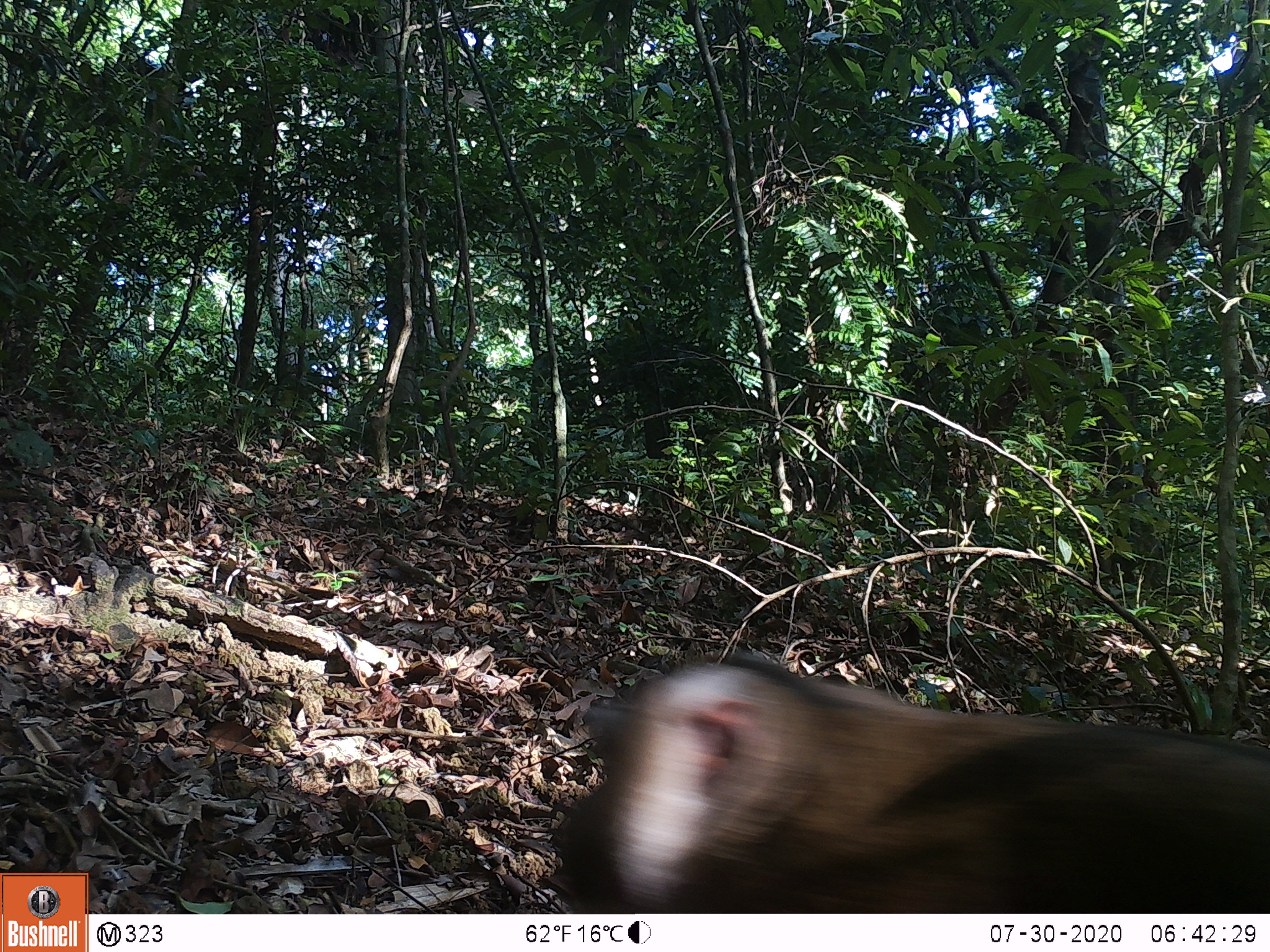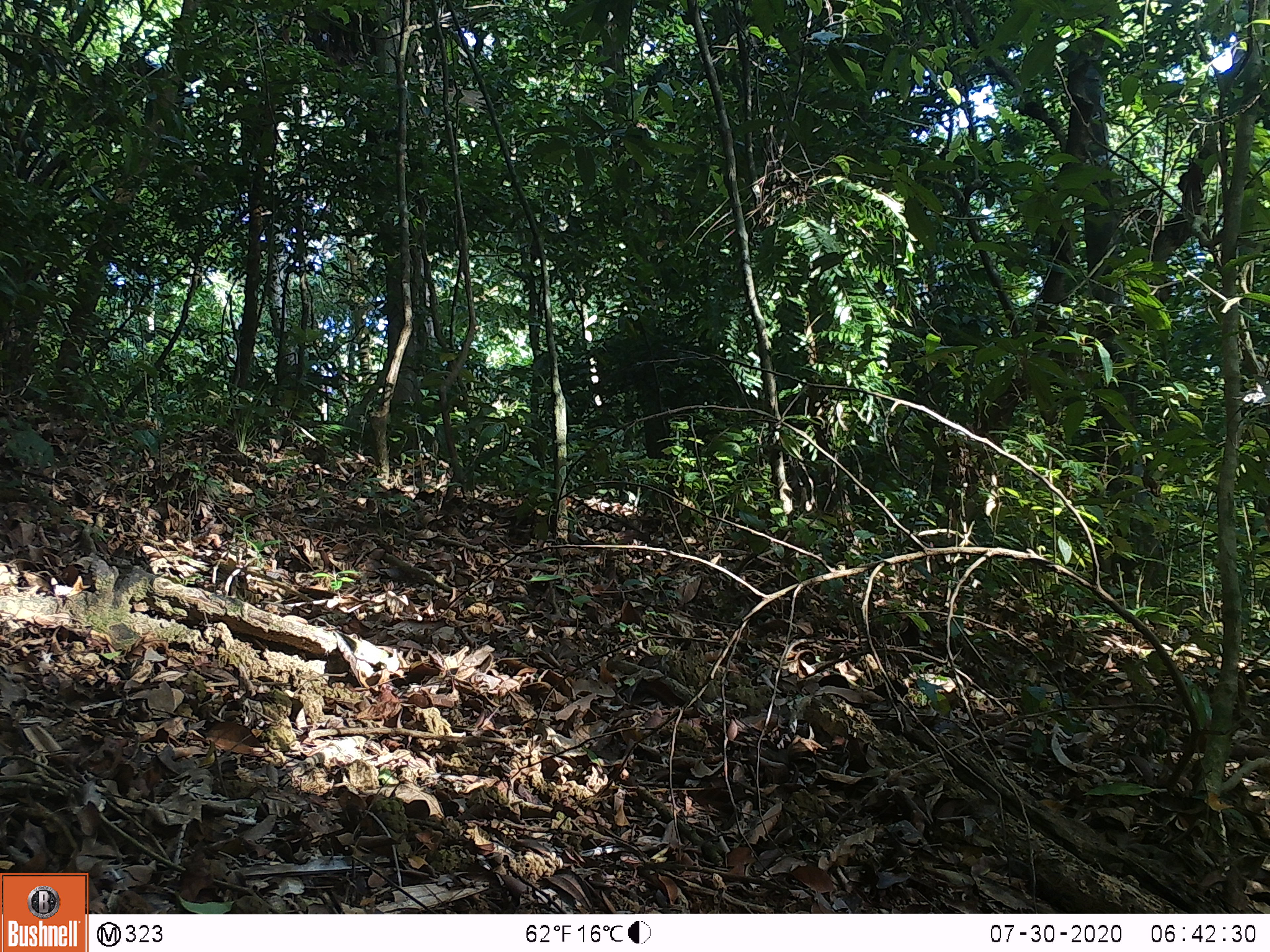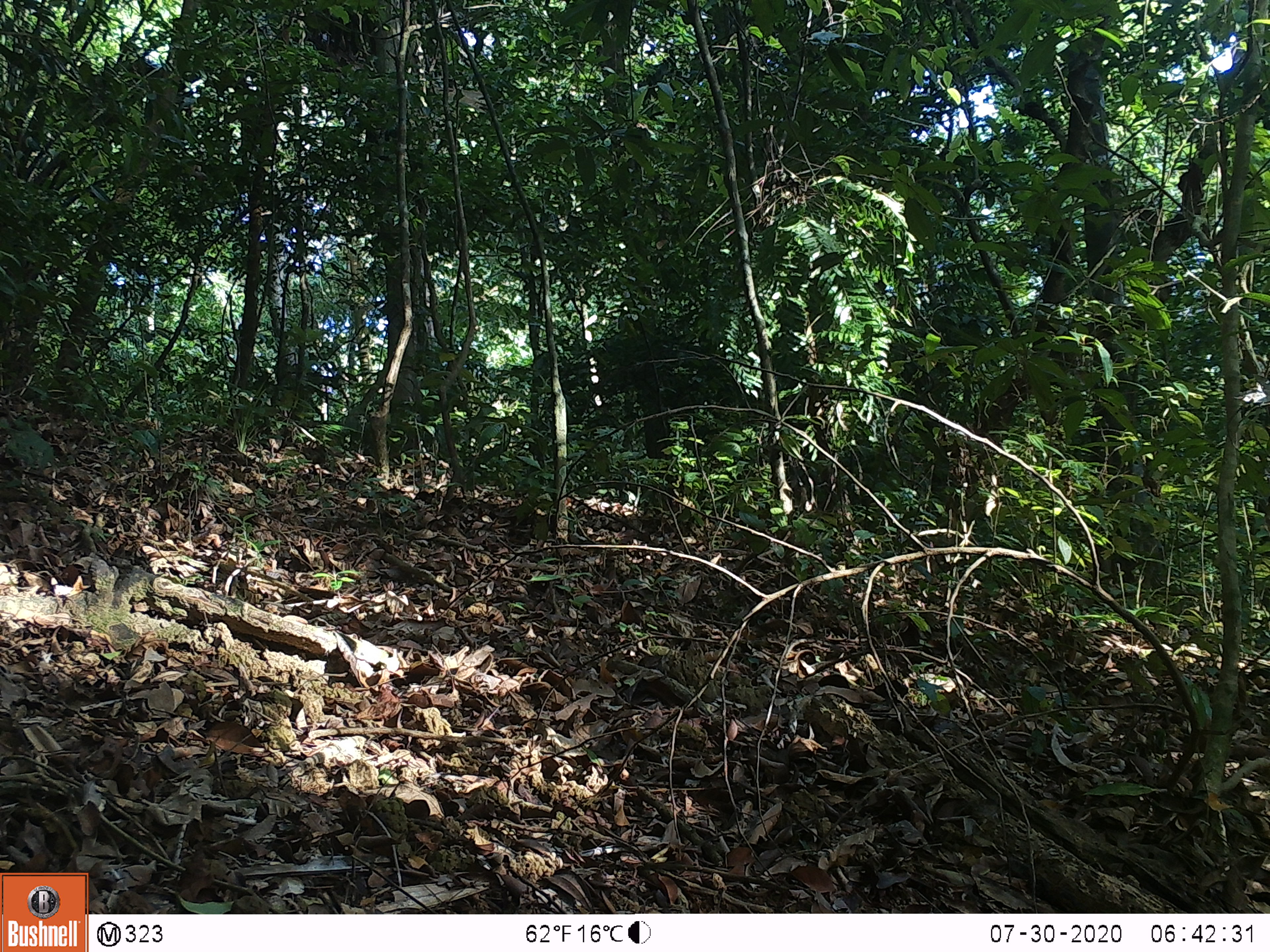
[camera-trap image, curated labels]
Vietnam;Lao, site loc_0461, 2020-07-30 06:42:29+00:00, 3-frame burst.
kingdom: Animalia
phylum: Chordata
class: Mammalia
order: Primates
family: Cercopithecidae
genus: Macaca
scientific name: Macaca nemestrina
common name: pig-tailed macaque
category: pig tailed macaque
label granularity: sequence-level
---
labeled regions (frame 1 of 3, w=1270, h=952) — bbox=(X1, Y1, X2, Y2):
pig tailed macaque: bbox=(536, 651, 1270, 913)